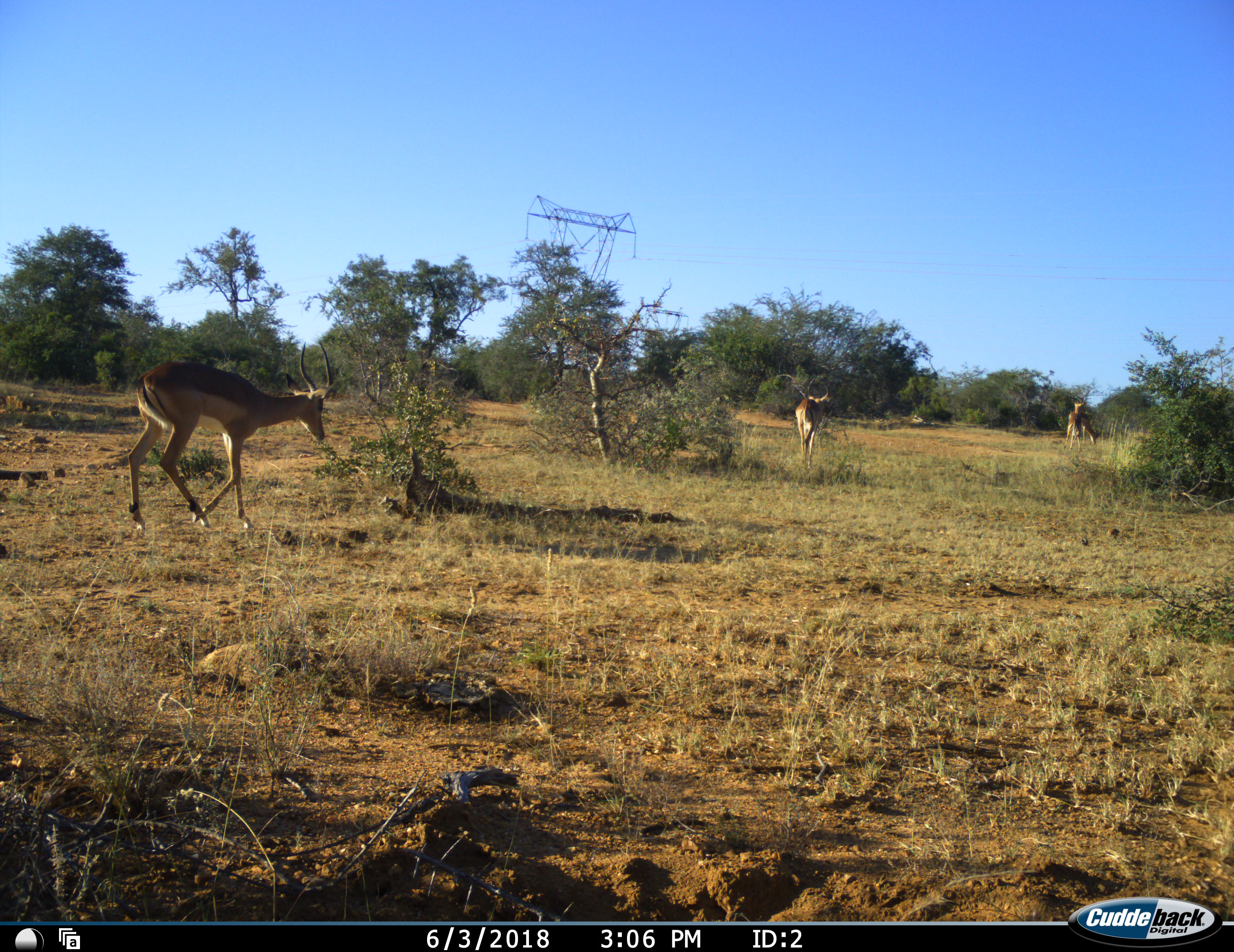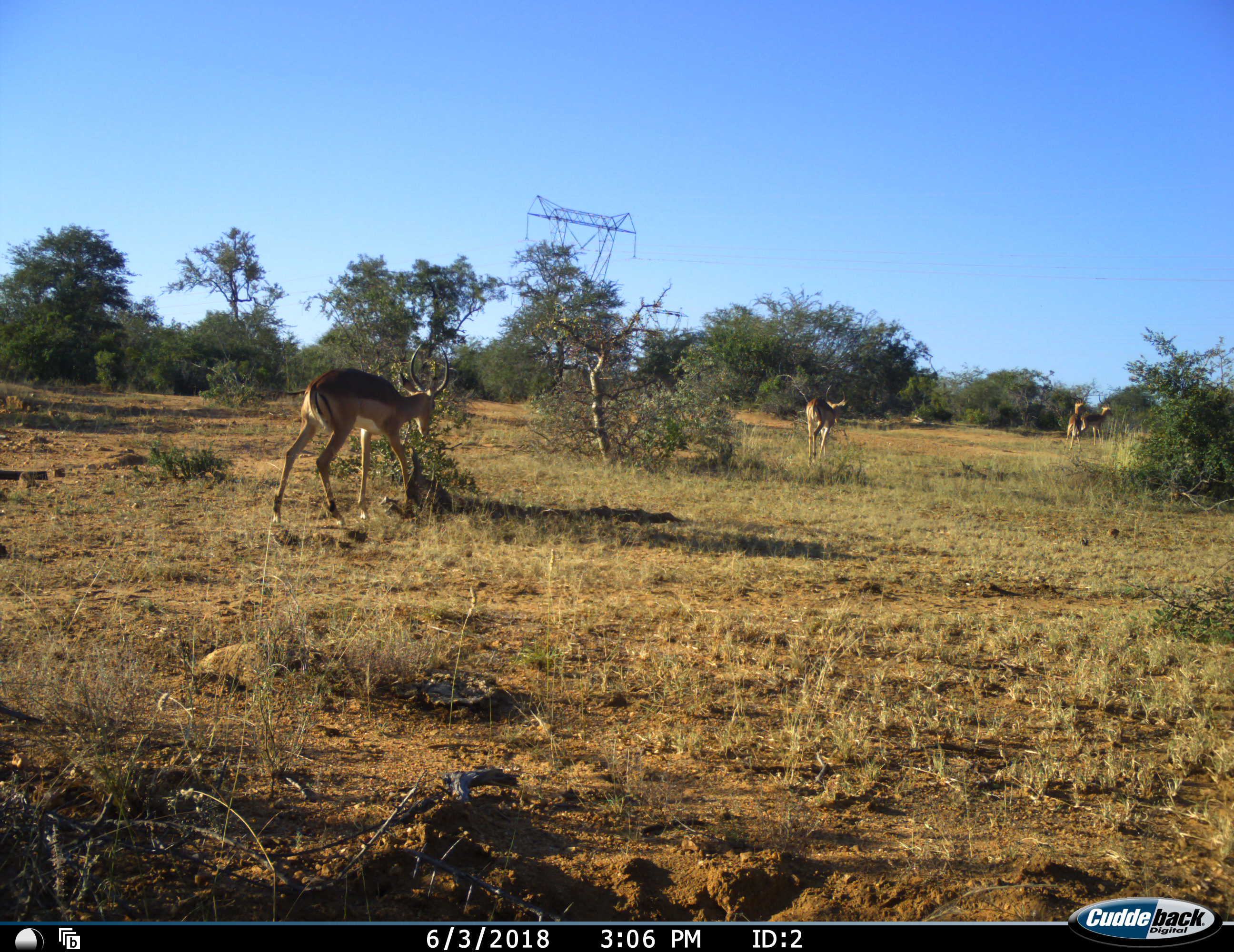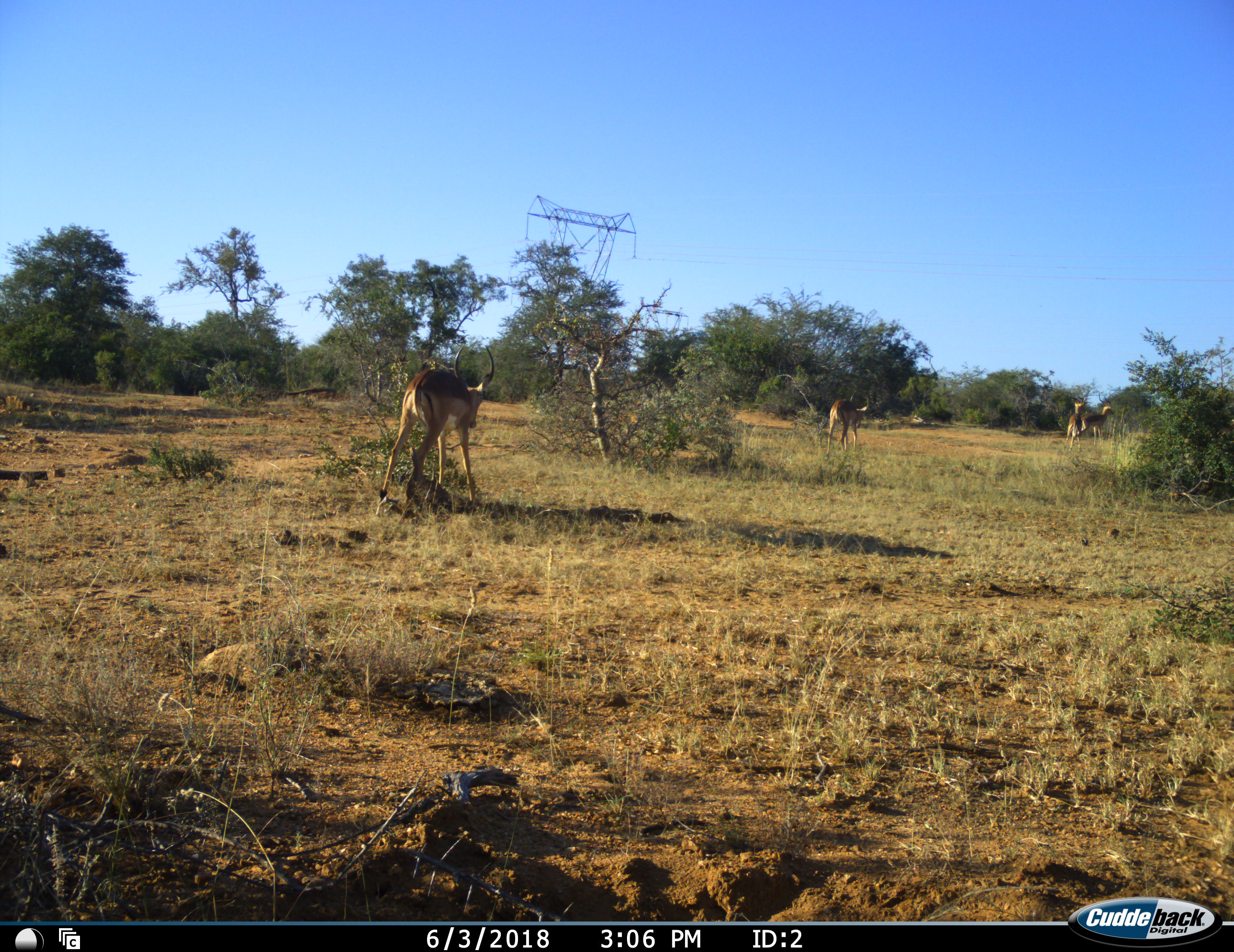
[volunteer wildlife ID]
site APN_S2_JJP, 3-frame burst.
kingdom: Animalia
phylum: Chordata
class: Mammalia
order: Artiodactyla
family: Bovidae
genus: Aepyceros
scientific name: Aepyceros melampus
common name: impala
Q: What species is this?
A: Impala (Aepyceros melampus).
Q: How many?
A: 4.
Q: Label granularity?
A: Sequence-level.